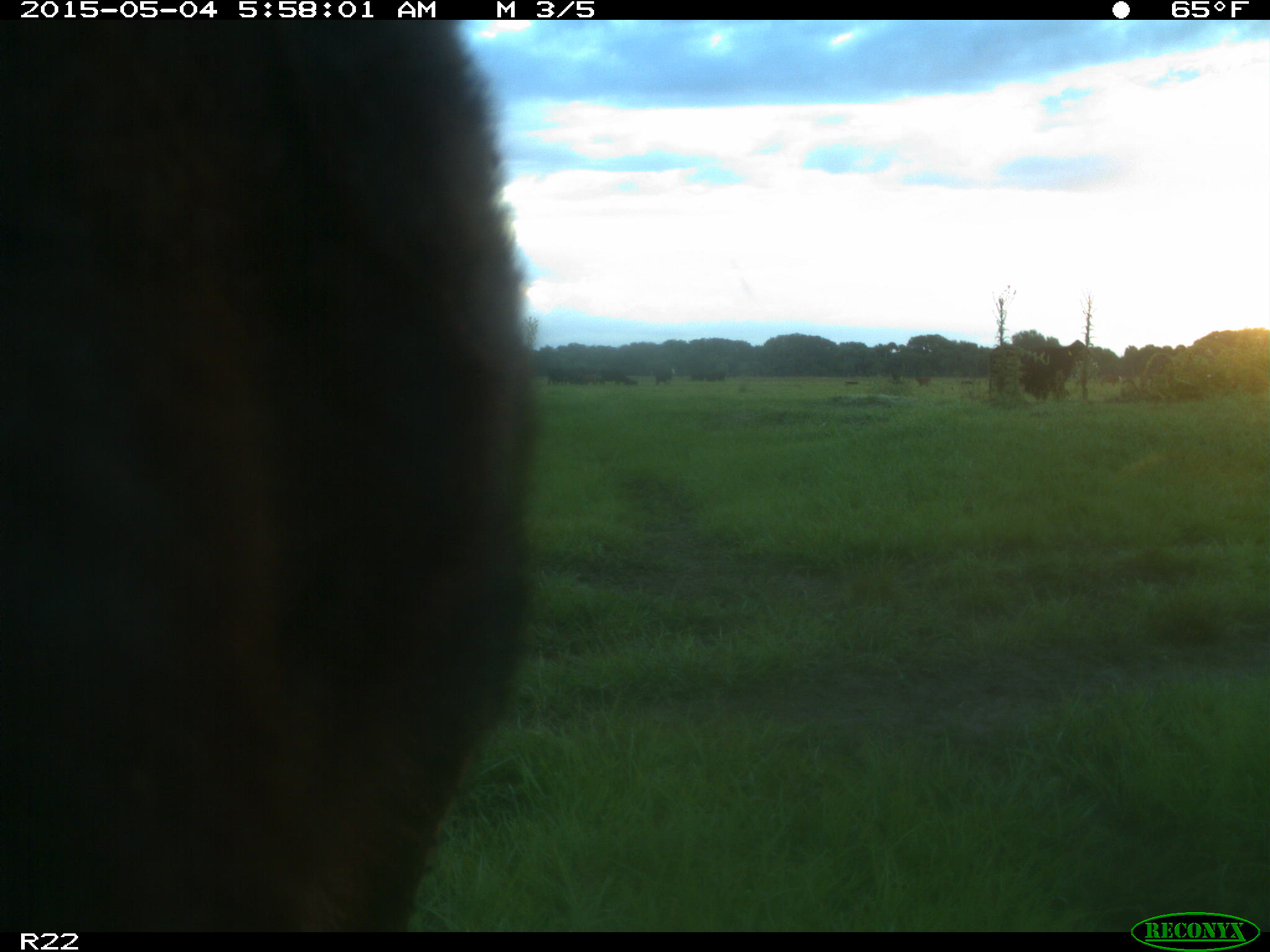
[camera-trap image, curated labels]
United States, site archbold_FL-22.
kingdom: Animalia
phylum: Chordata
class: Mammalia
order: Artiodactyla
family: Bovidae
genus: Bos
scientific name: Bos taurus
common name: domestic cow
Bos taurus (domestic cow).